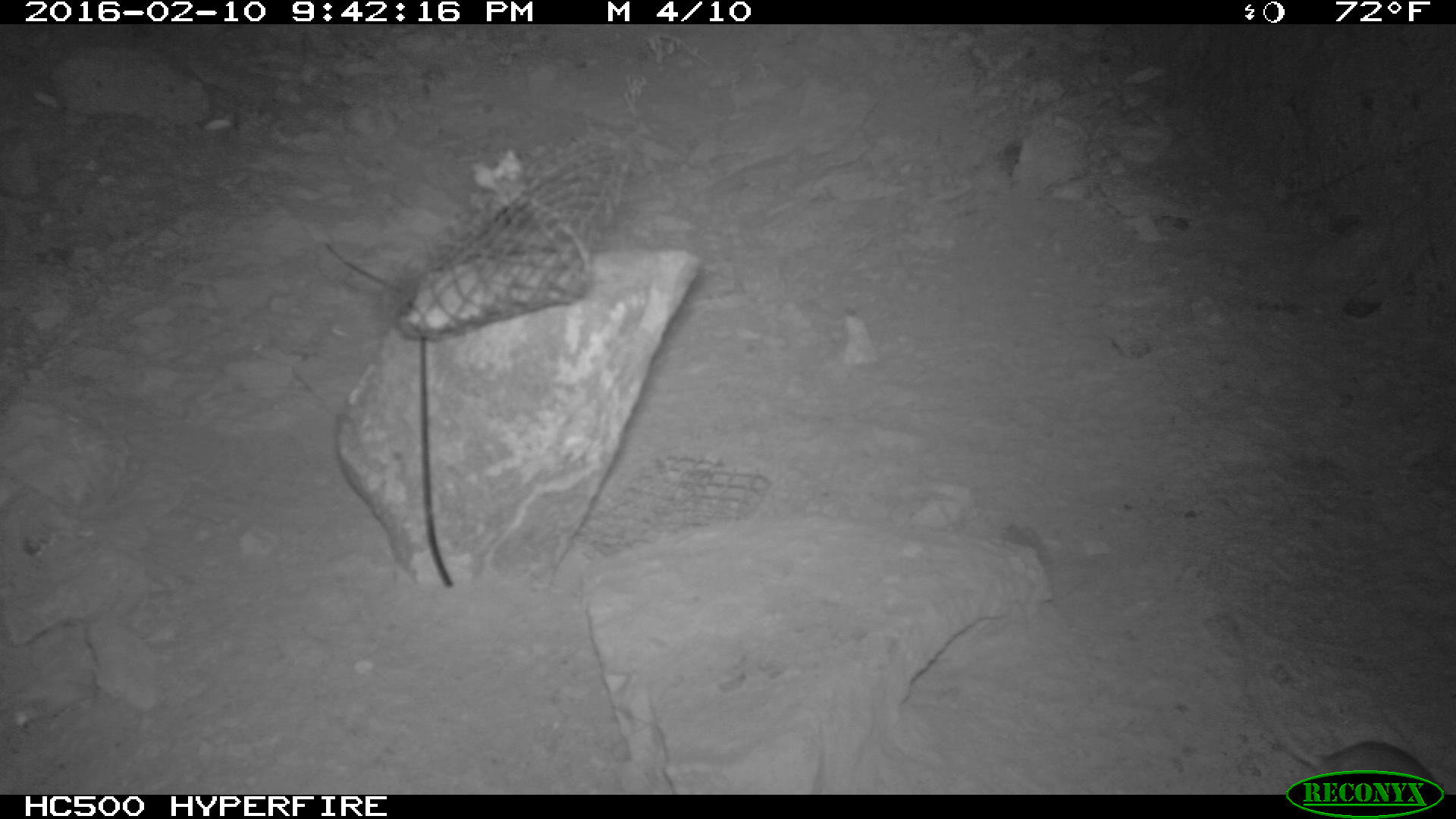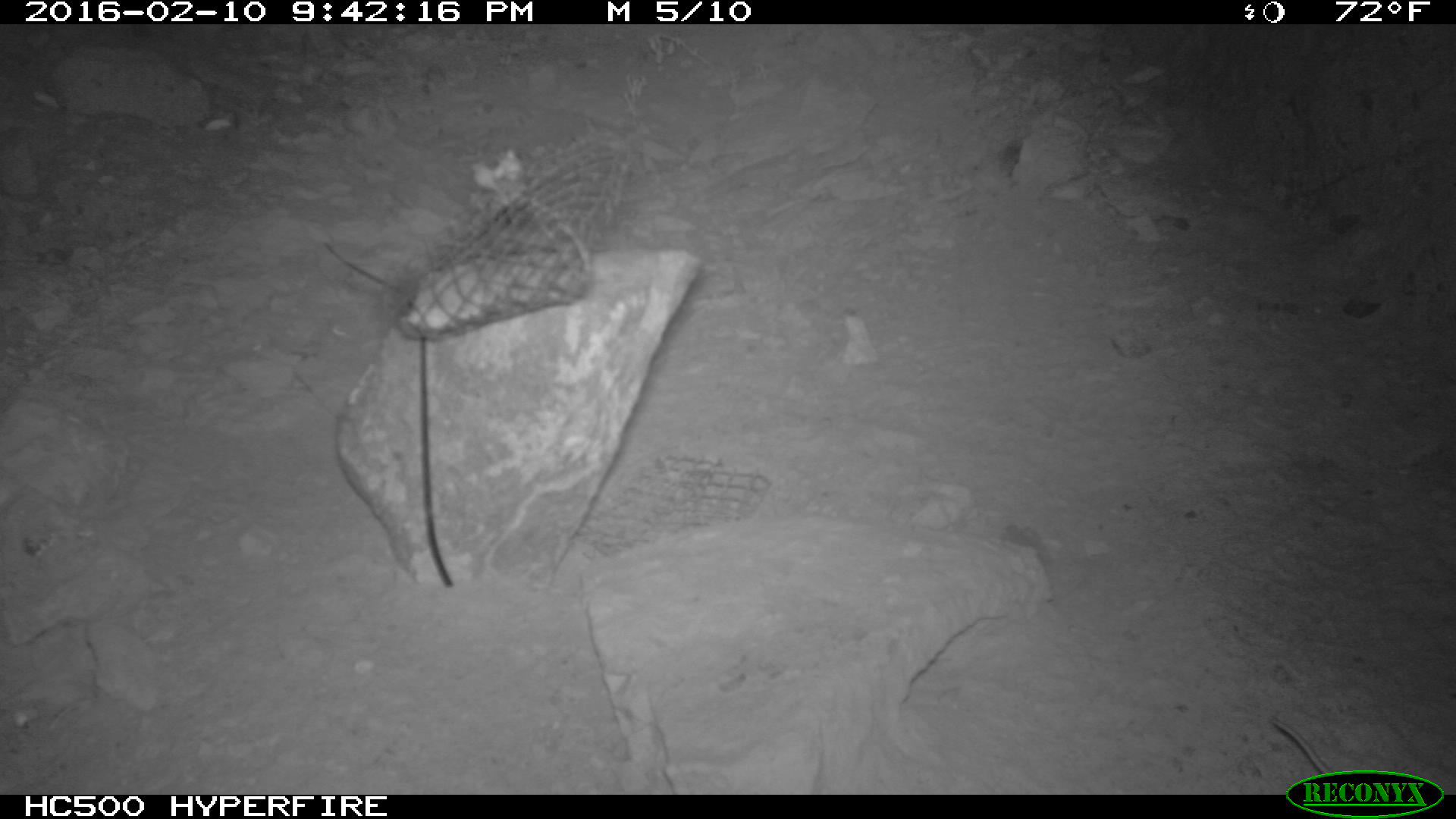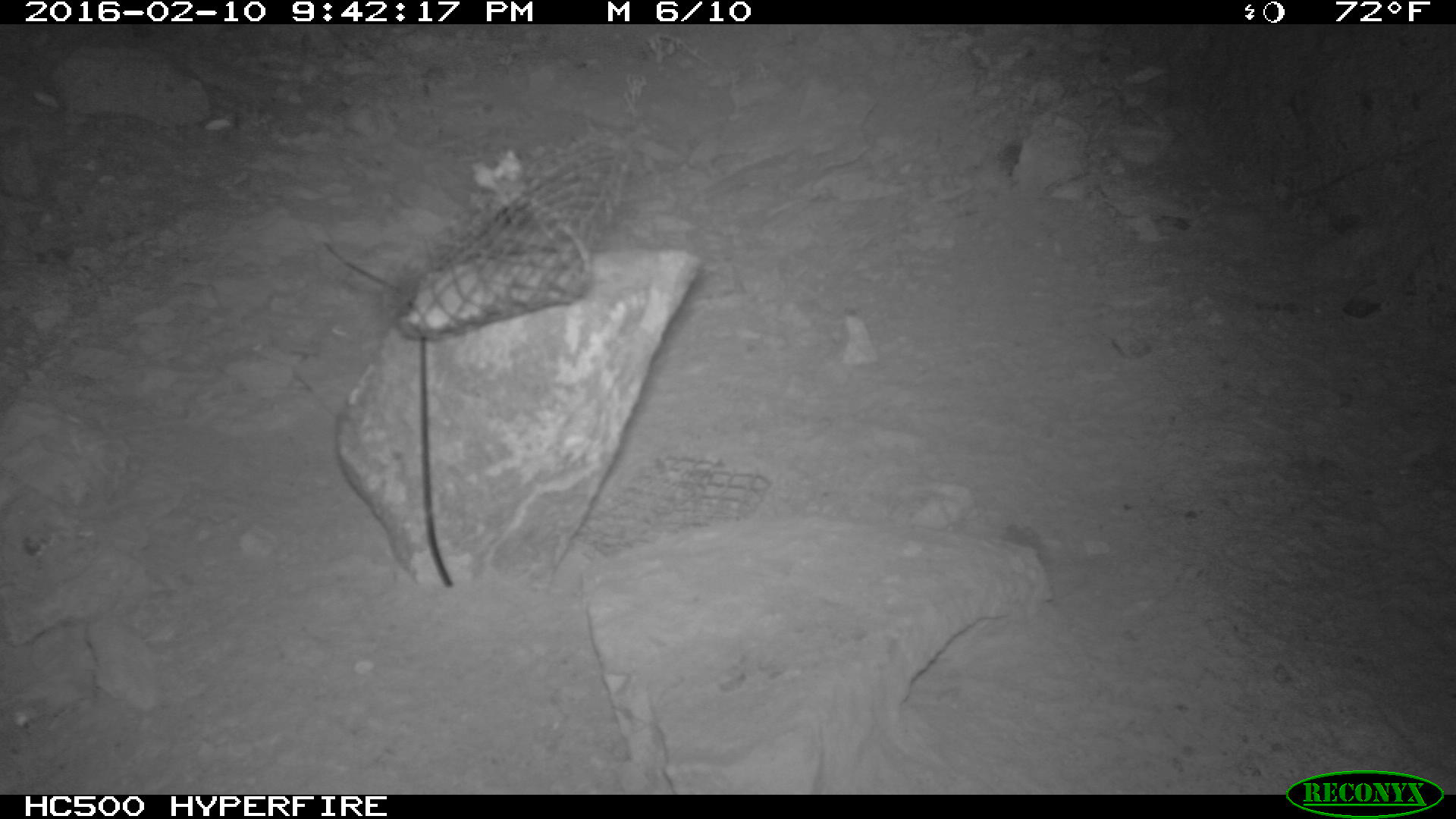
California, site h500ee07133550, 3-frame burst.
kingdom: Animalia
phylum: Chordata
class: Mammalia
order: Rodentia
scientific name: Rodentia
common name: rodent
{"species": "rodent (Rodentia)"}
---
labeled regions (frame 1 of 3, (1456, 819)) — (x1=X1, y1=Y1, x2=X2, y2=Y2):
rodent: (x1=1253, y1=667, x2=1439, y2=794)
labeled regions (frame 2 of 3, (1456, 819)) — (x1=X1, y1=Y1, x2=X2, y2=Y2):
rodent: (x1=1269, y1=717, x2=1330, y2=772)